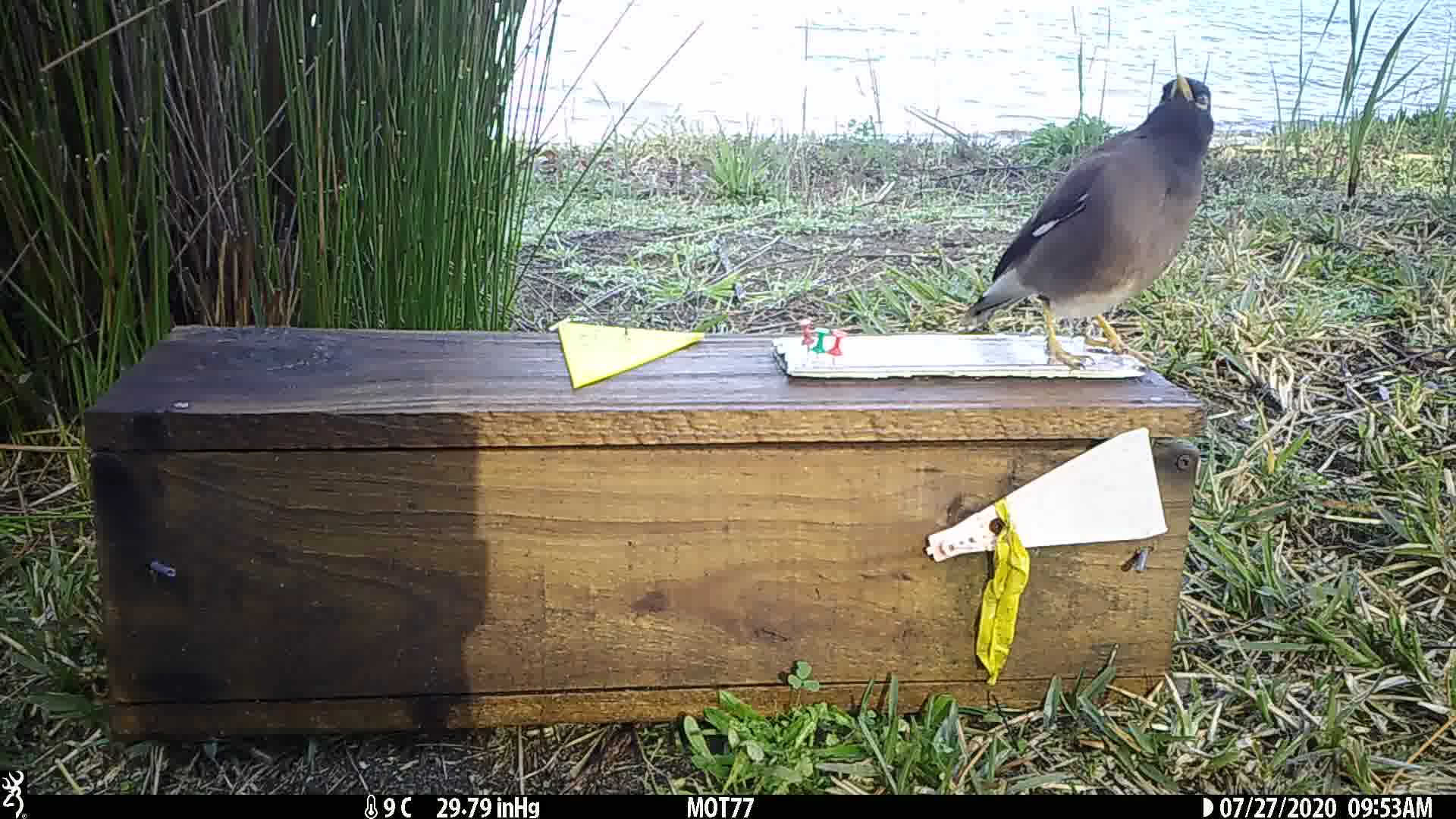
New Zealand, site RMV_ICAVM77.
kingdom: Animalia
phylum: Chordata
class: Aves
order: Passeriformes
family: Sturnidae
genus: Acridotheres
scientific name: Acridotheres tristis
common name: common myna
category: myna